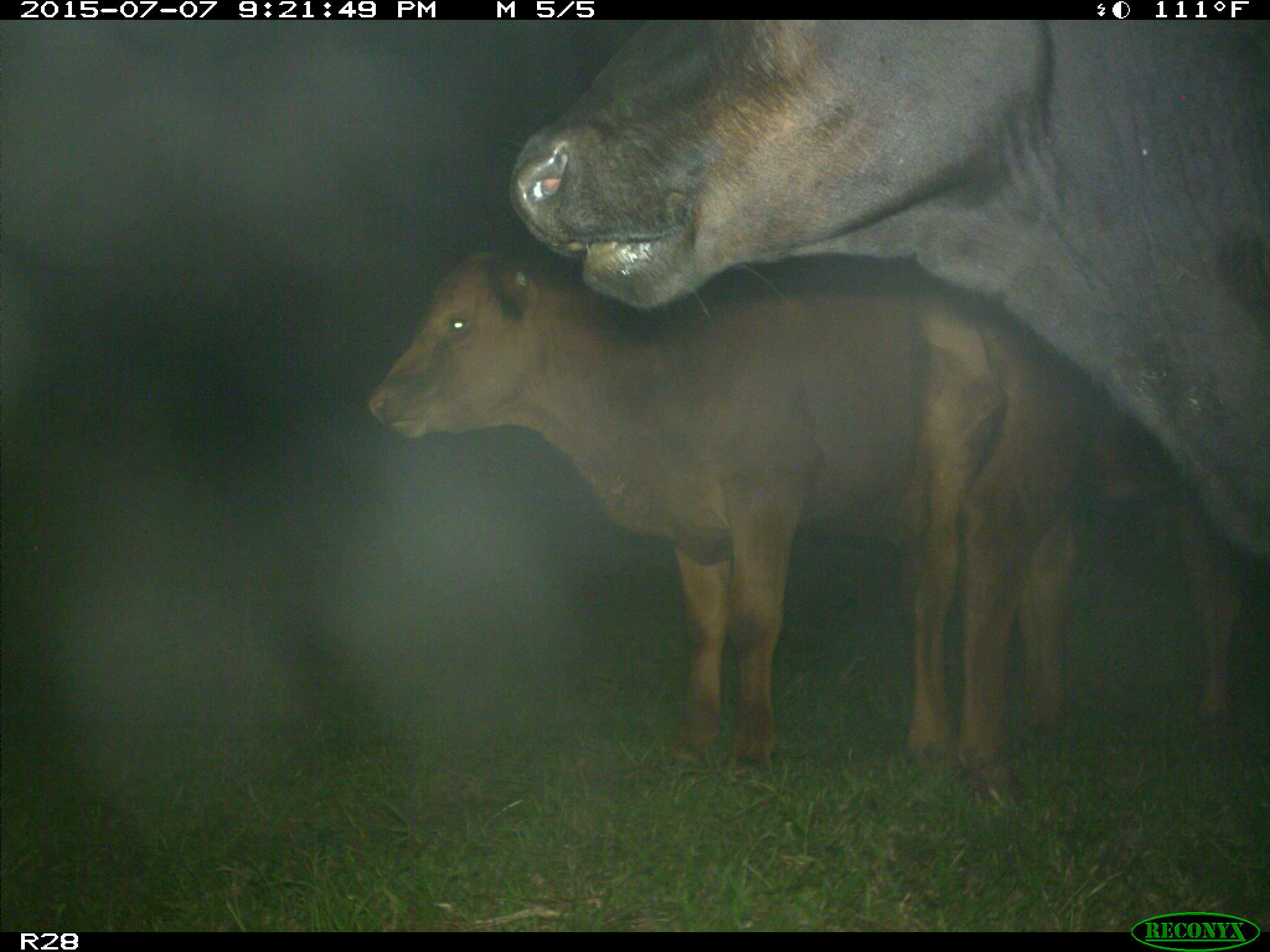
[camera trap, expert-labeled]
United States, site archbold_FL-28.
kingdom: Animalia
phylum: Chordata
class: Mammalia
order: Artiodactyla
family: Bovidae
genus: Bos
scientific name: Bos taurus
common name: domestic cow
Bos taurus (domestic cow).